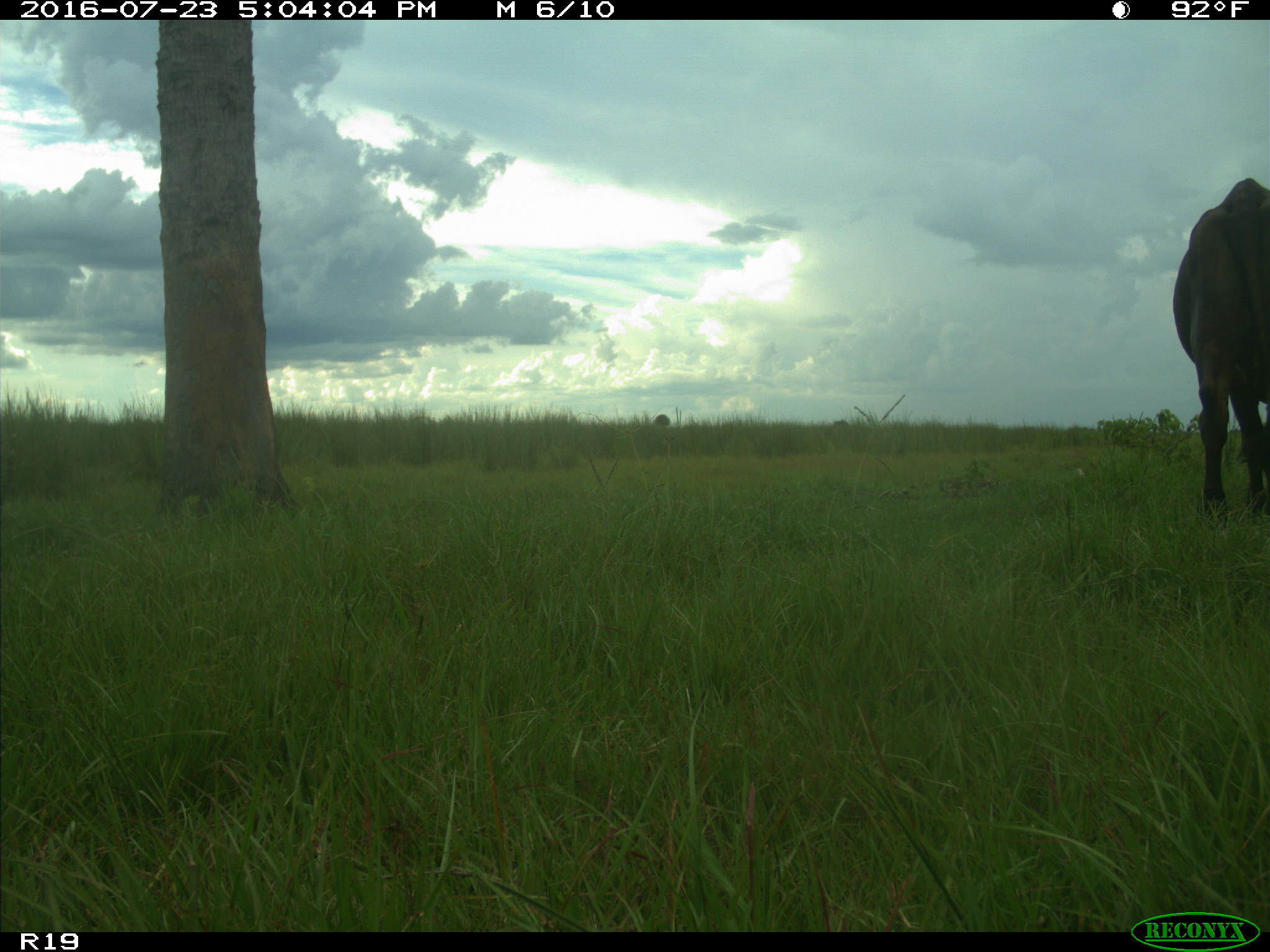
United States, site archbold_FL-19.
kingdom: Animalia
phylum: Chordata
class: Mammalia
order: Artiodactyla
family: Bovidae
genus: Bos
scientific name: Bos taurus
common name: domestic cow